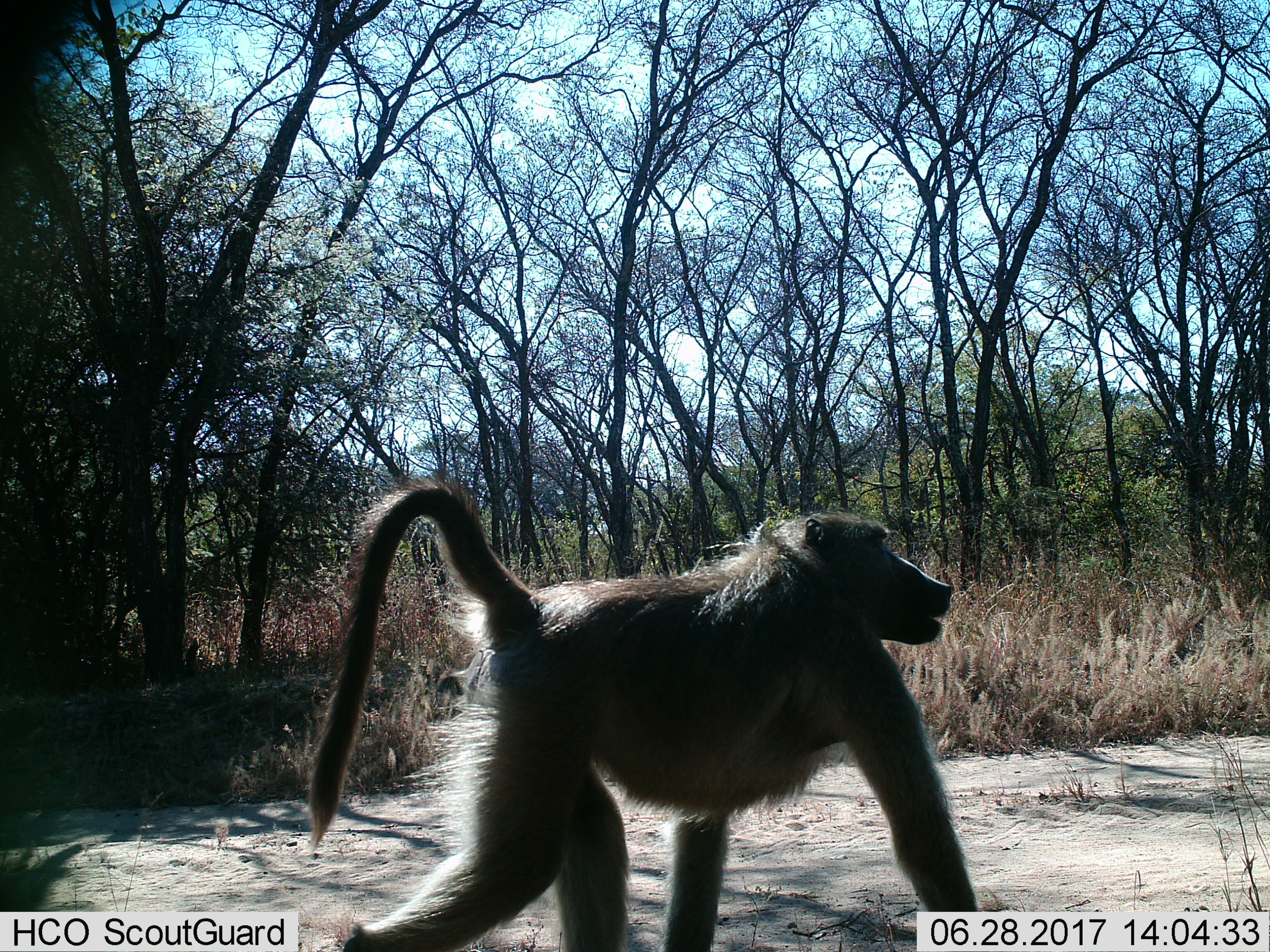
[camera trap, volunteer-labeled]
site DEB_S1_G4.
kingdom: Animalia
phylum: Chordata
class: Mammalia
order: Primates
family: Cercopithecidae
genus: Papio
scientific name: Papio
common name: baboon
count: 1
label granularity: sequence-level